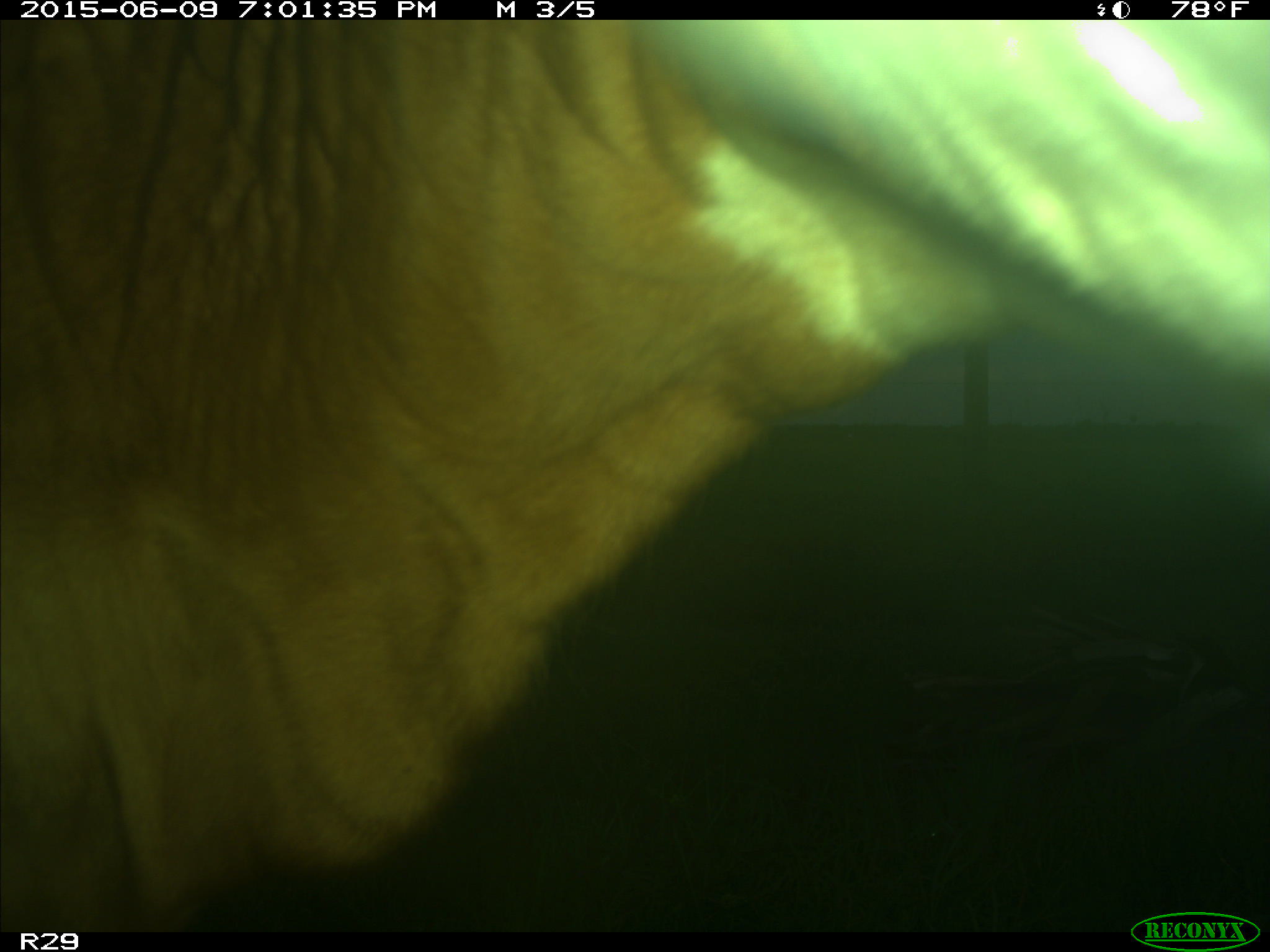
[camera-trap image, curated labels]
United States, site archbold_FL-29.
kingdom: Animalia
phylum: Chordata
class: Mammalia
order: Artiodactyla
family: Bovidae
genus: Bos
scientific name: Bos taurus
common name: domestic cow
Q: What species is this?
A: Bos taurus (domestic cow).